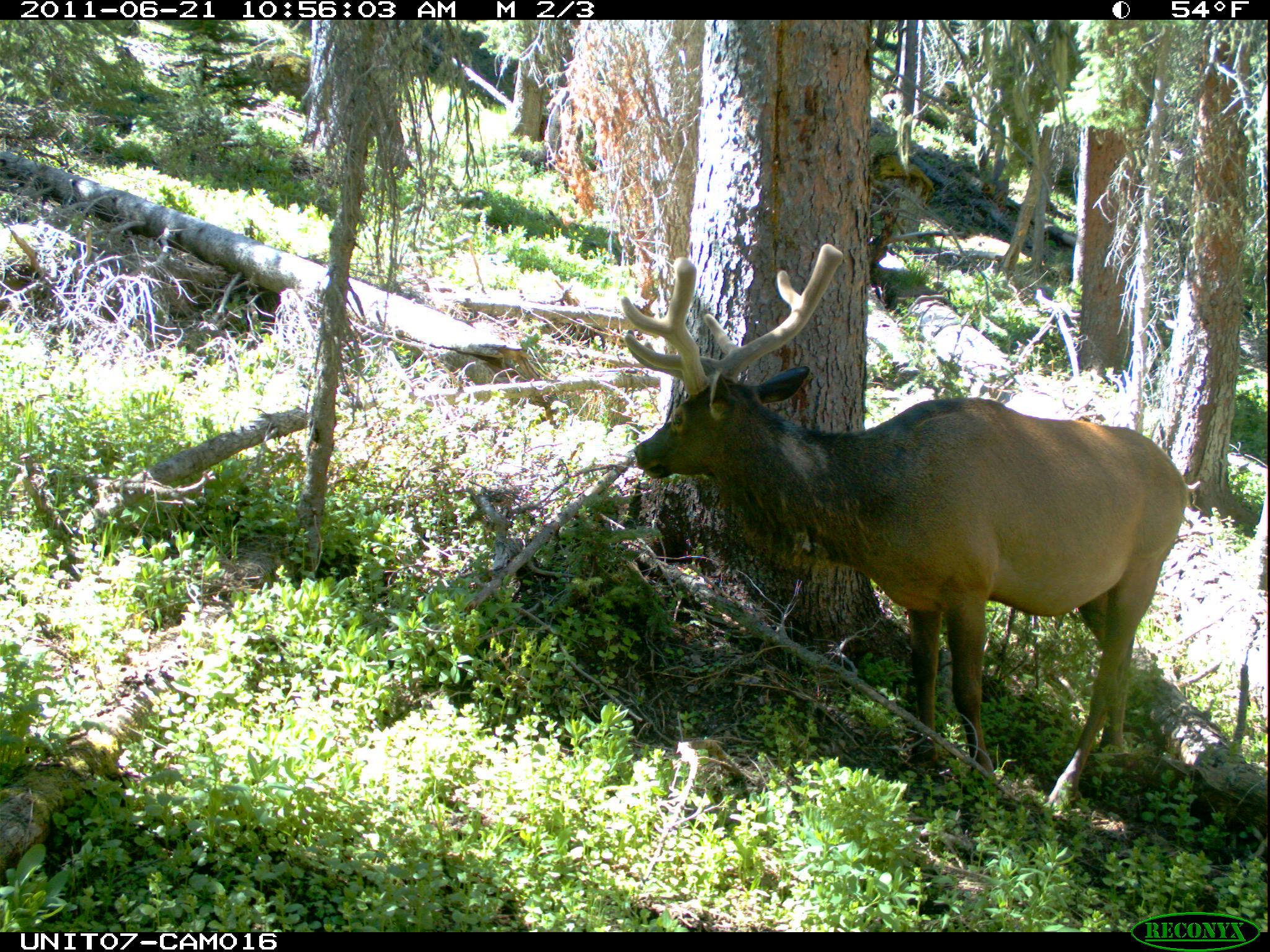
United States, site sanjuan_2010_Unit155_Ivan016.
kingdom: Animalia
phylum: Chordata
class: Mammalia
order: Artiodactyla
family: Cervidae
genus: Cervus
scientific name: Cervus elaphus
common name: red deer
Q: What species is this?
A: Cervus elaphus (red deer).